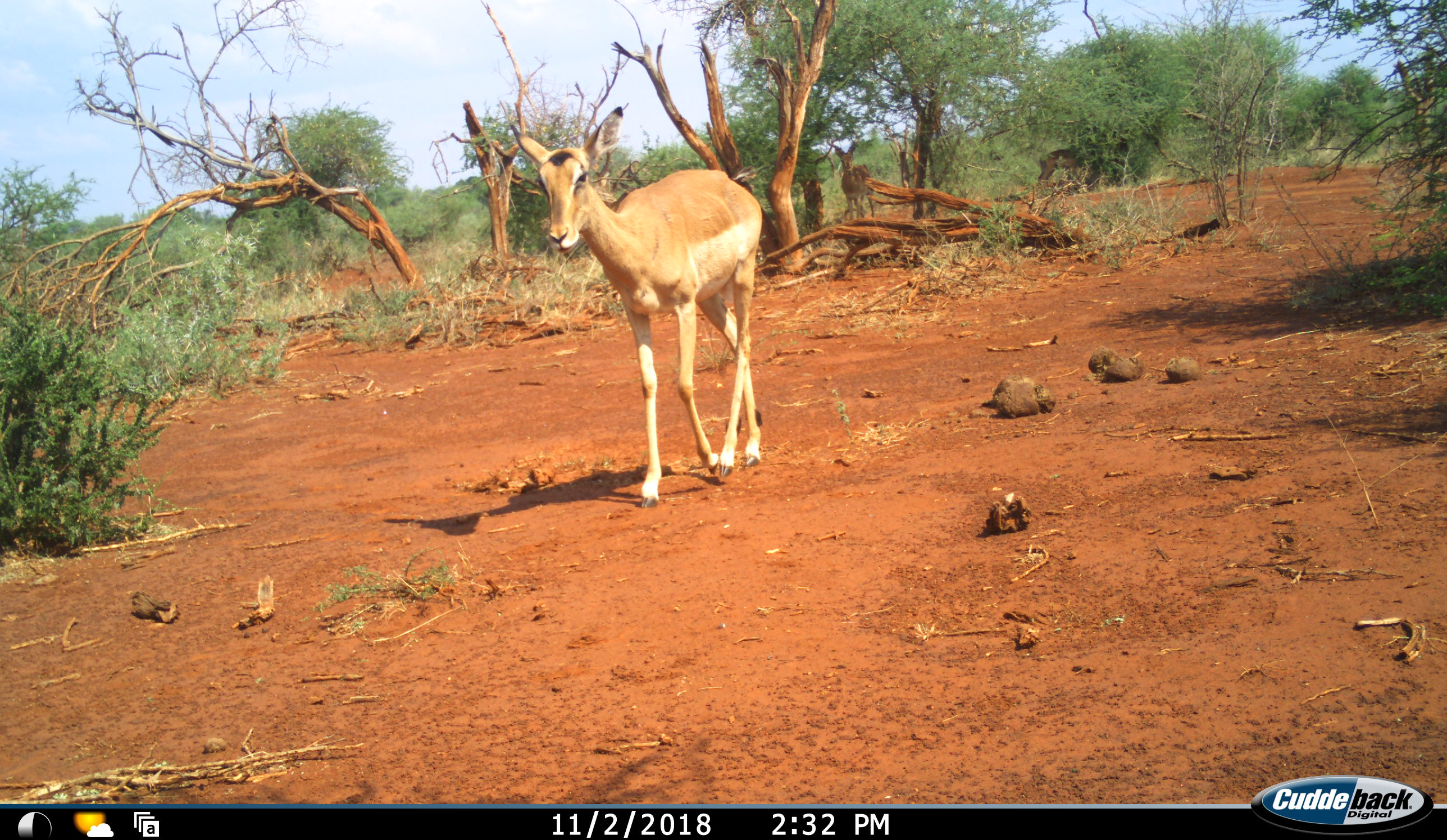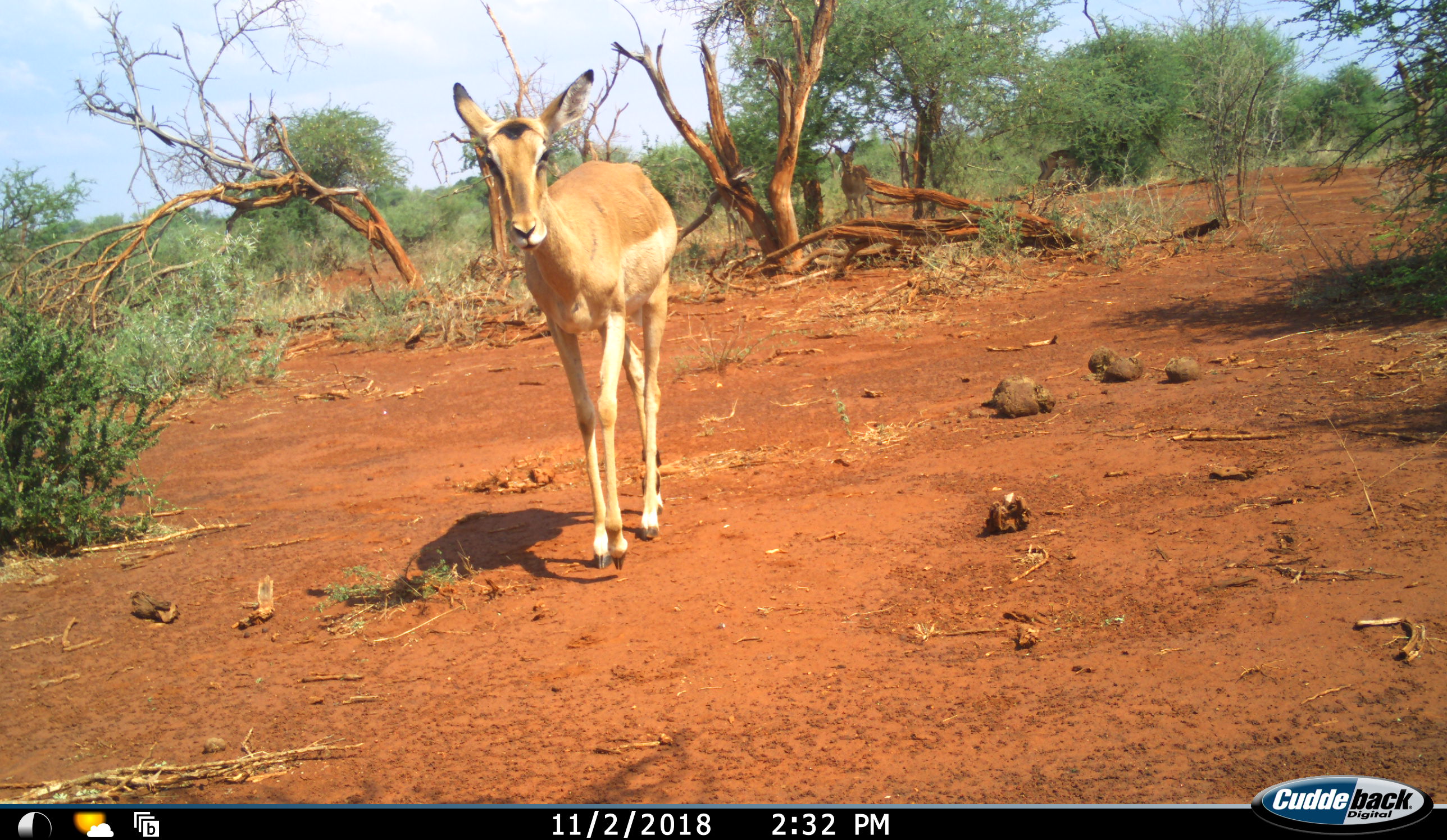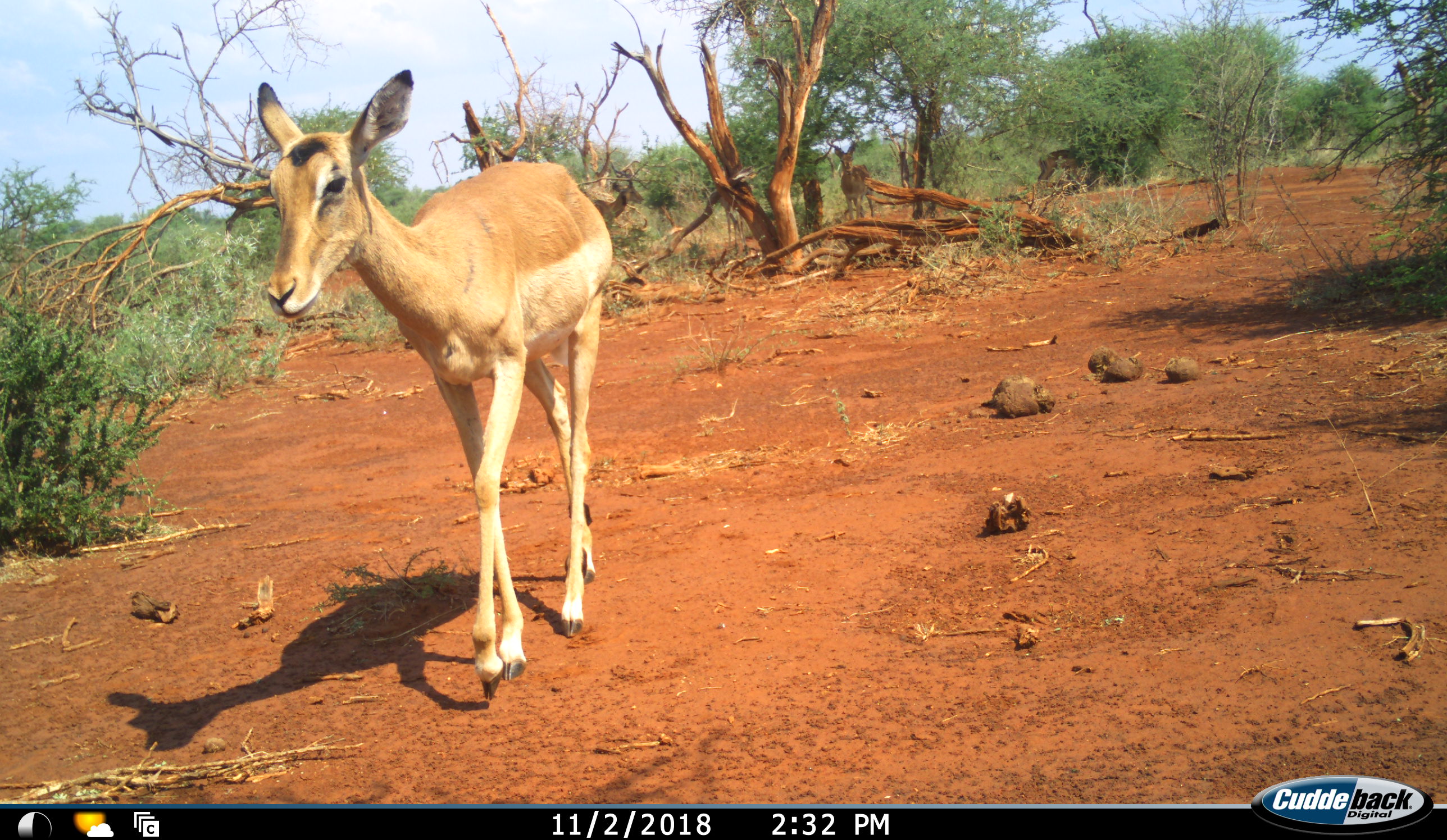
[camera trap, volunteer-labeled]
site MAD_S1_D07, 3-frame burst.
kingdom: Animalia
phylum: Chordata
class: Mammalia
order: Artiodactyla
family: Bovidae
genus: Aepyceros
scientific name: Aepyceros melampus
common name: impala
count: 1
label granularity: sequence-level